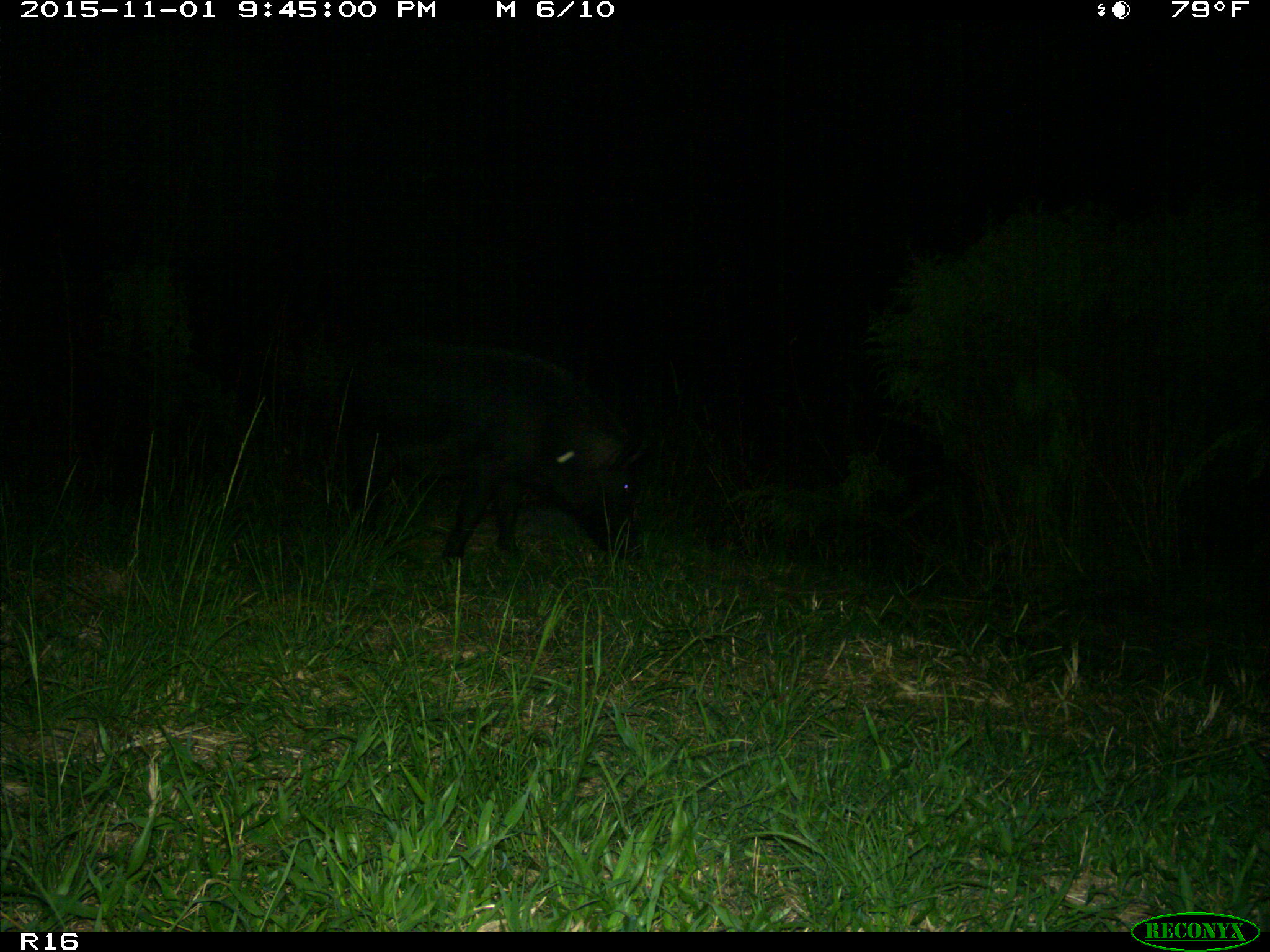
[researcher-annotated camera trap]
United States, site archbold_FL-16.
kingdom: Animalia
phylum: Chordata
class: Mammalia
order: Artiodactyla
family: Suidae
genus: Sus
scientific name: Sus scrofa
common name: wild boar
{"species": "Sus scrofa (wild boar)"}